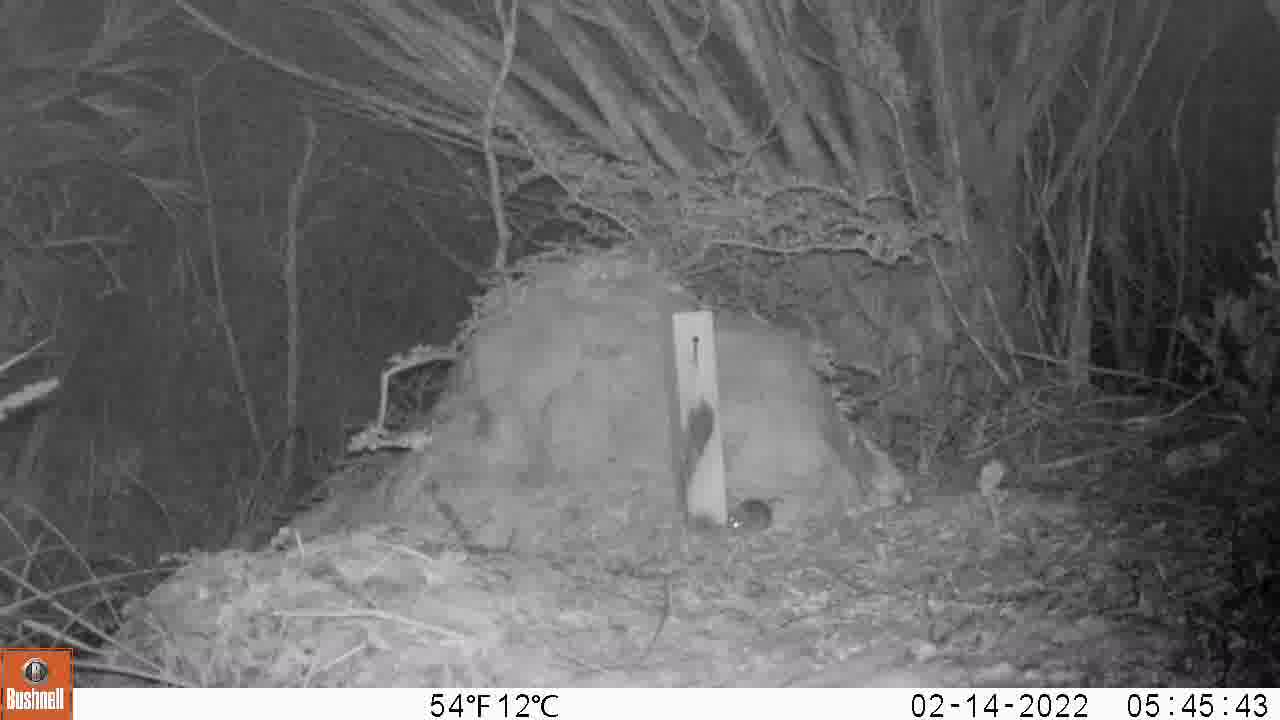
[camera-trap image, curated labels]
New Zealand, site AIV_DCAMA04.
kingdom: Animalia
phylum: Chordata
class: Mammalia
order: Rodentia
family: Muridae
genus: Mus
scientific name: Mus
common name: mouse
Mouse (Mus).